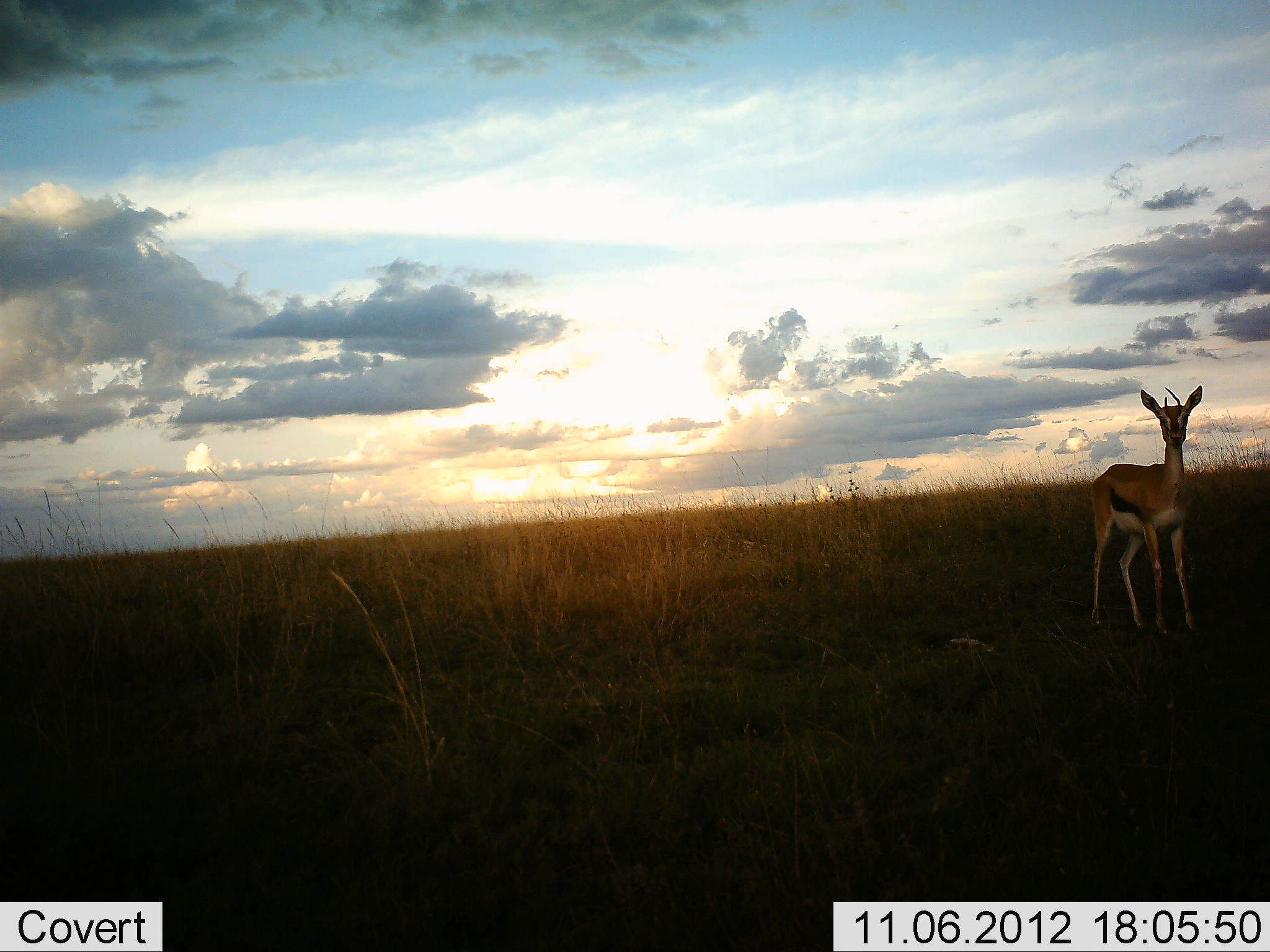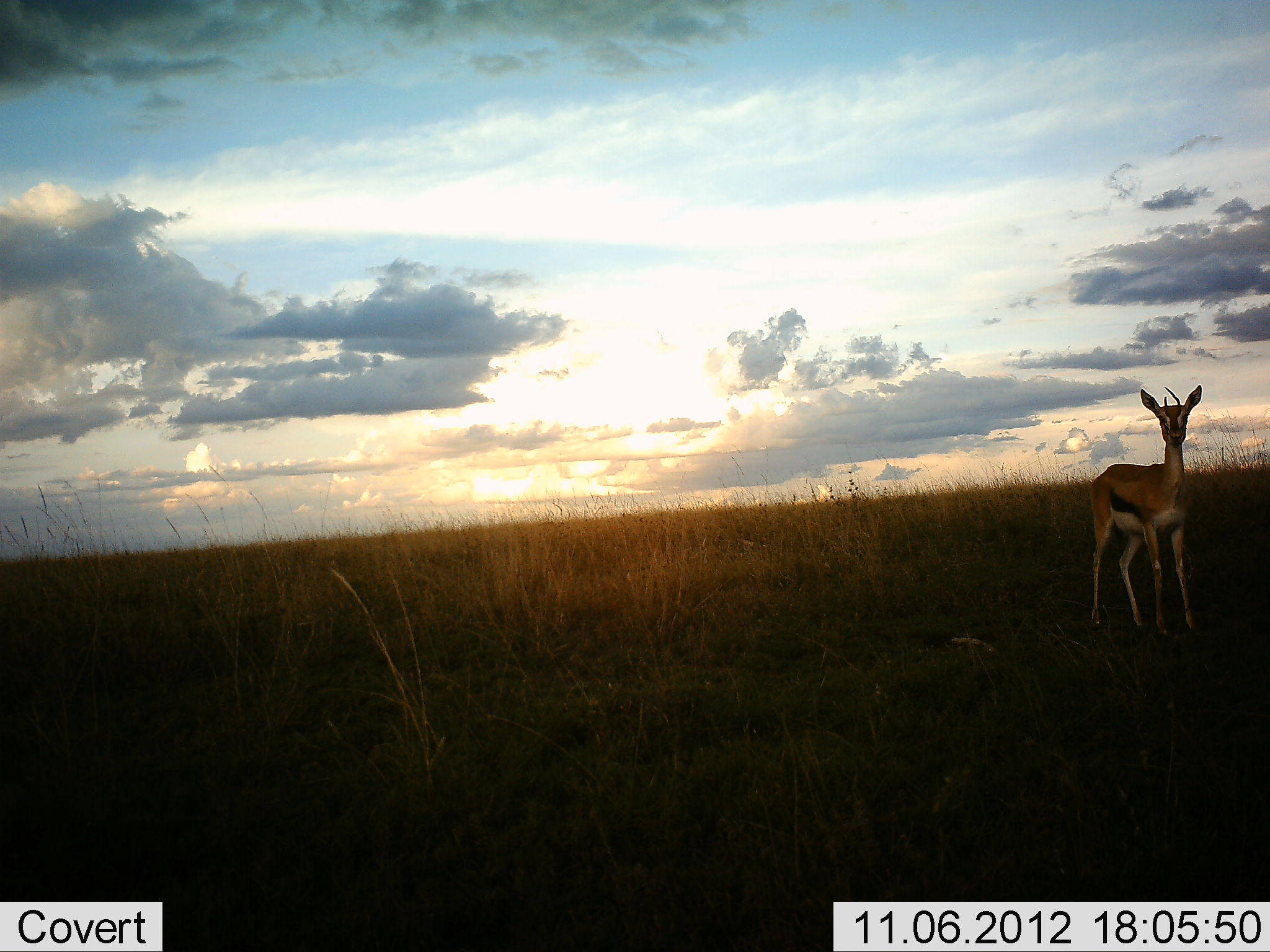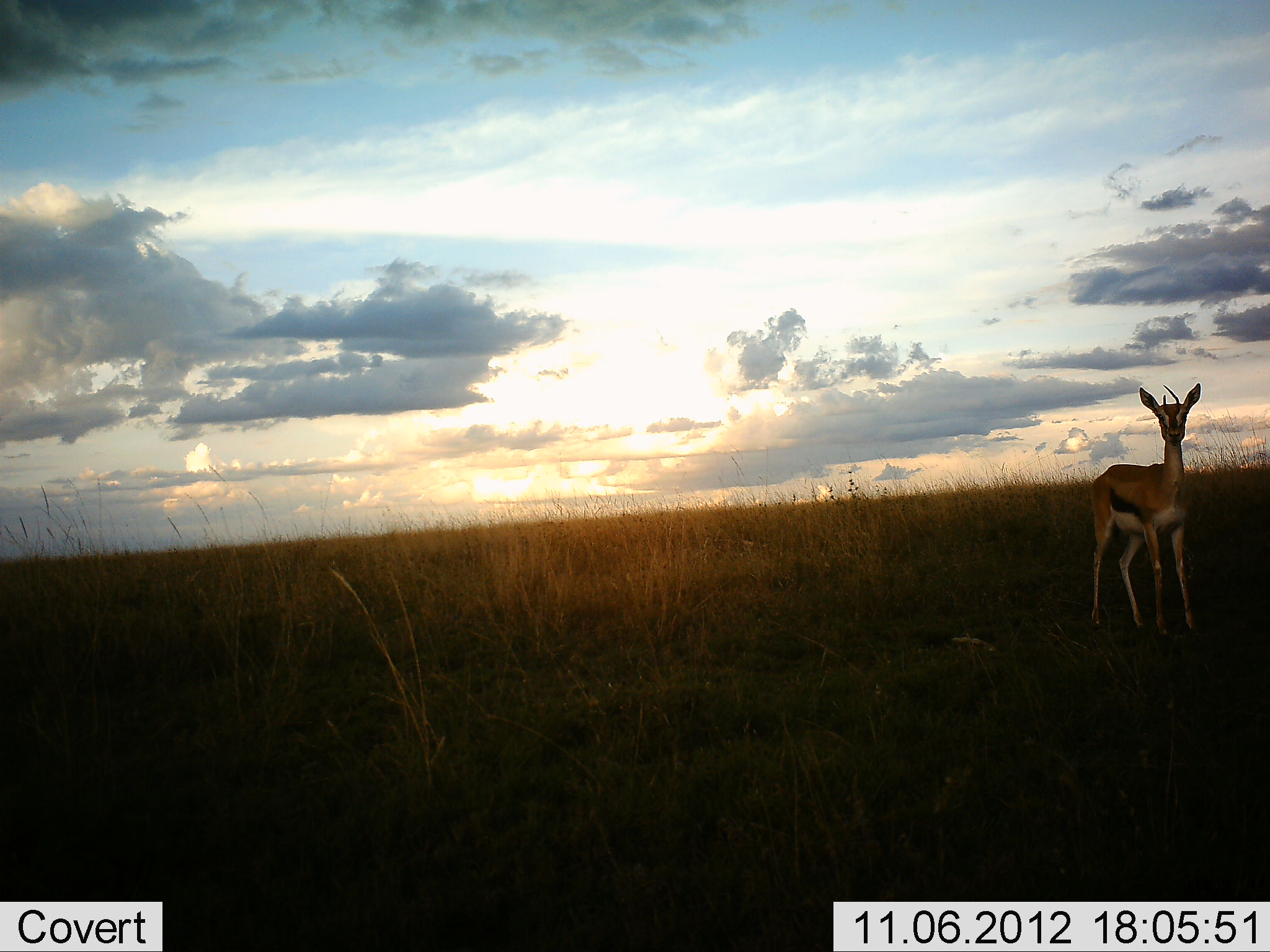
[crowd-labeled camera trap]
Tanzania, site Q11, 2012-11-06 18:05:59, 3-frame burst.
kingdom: Animalia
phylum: Chordata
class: Mammalia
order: Artiodactyla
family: Bovidae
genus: Eudorcas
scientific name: Eudorcas thomsonii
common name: thomson's gazelle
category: gazellethomsons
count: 1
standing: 100%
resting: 0%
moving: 0%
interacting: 0%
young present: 0%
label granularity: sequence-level